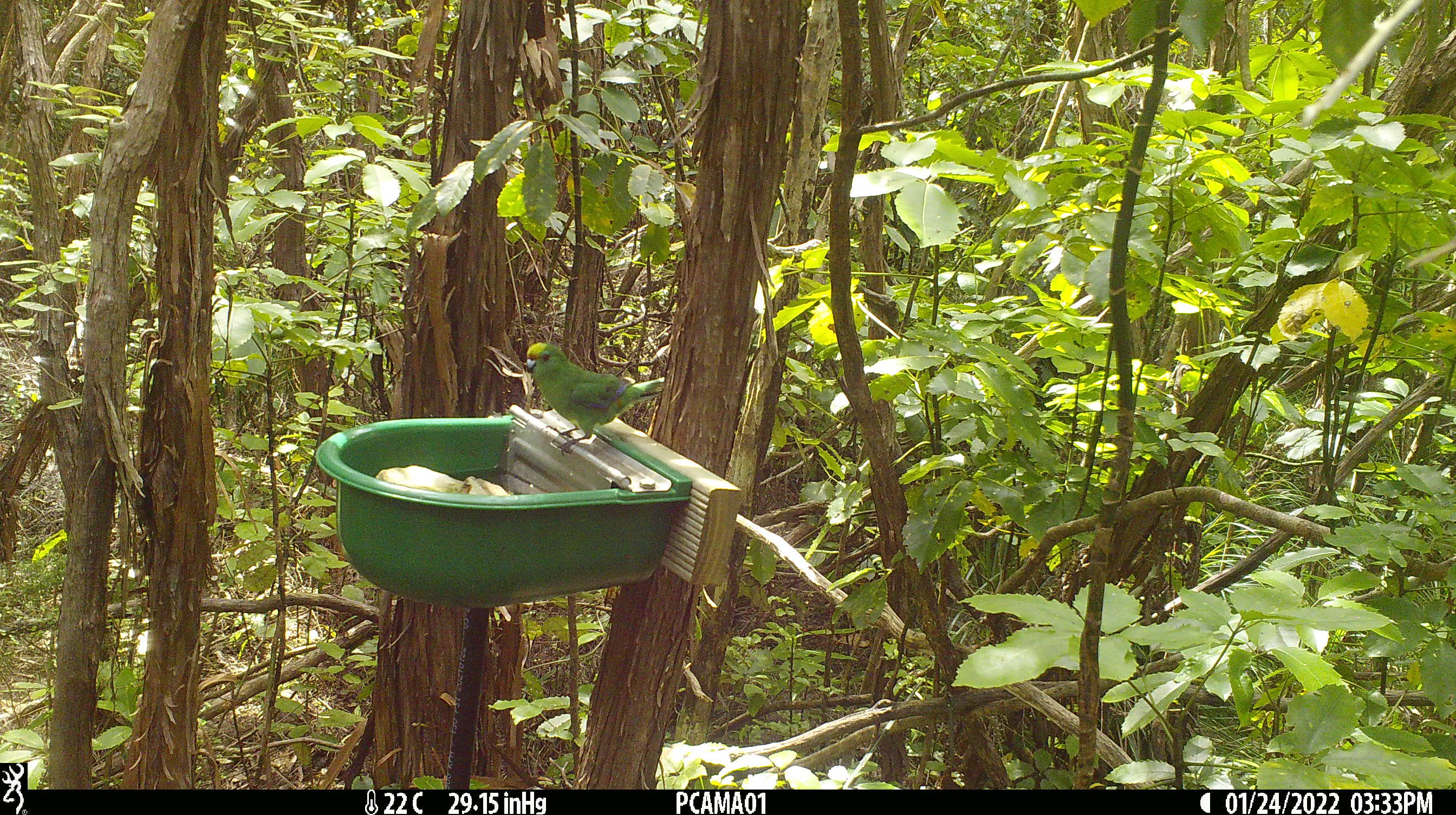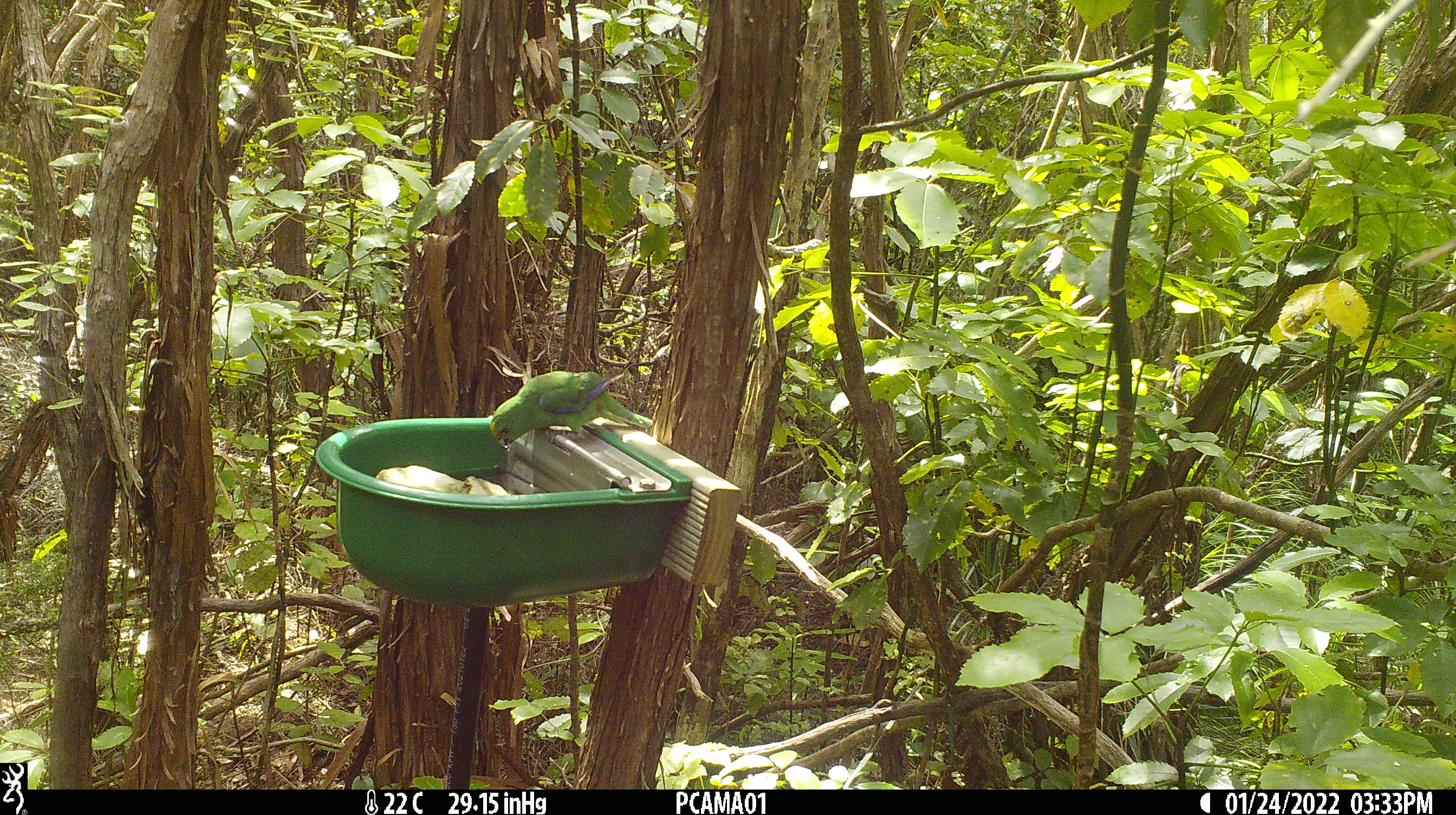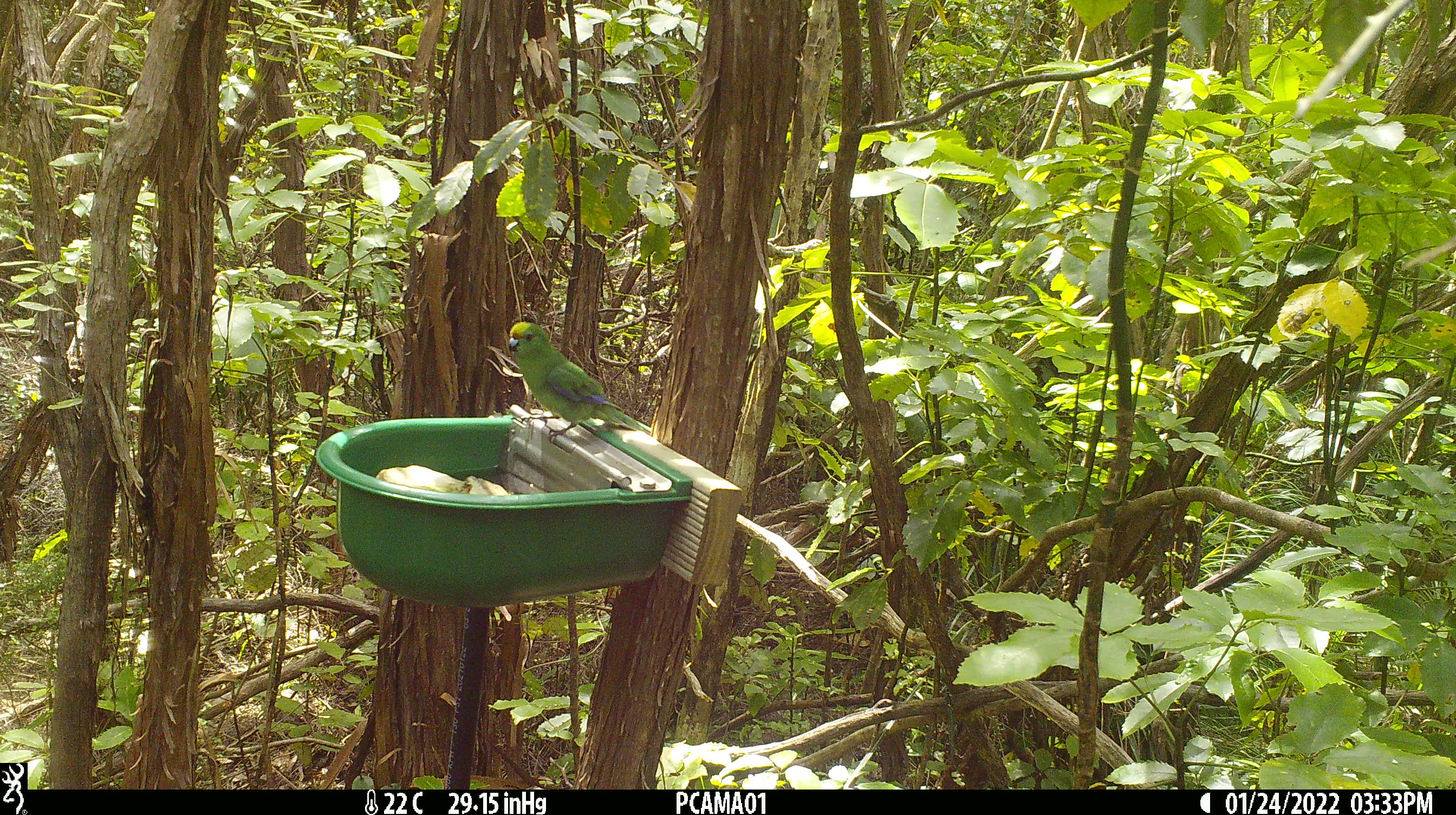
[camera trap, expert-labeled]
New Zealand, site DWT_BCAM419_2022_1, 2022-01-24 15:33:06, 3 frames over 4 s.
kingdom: Animalia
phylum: Chordata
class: Aves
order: Psittaciformes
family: Psittaculidae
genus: Cyanoramphus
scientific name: Cyanoramphus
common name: parakeet